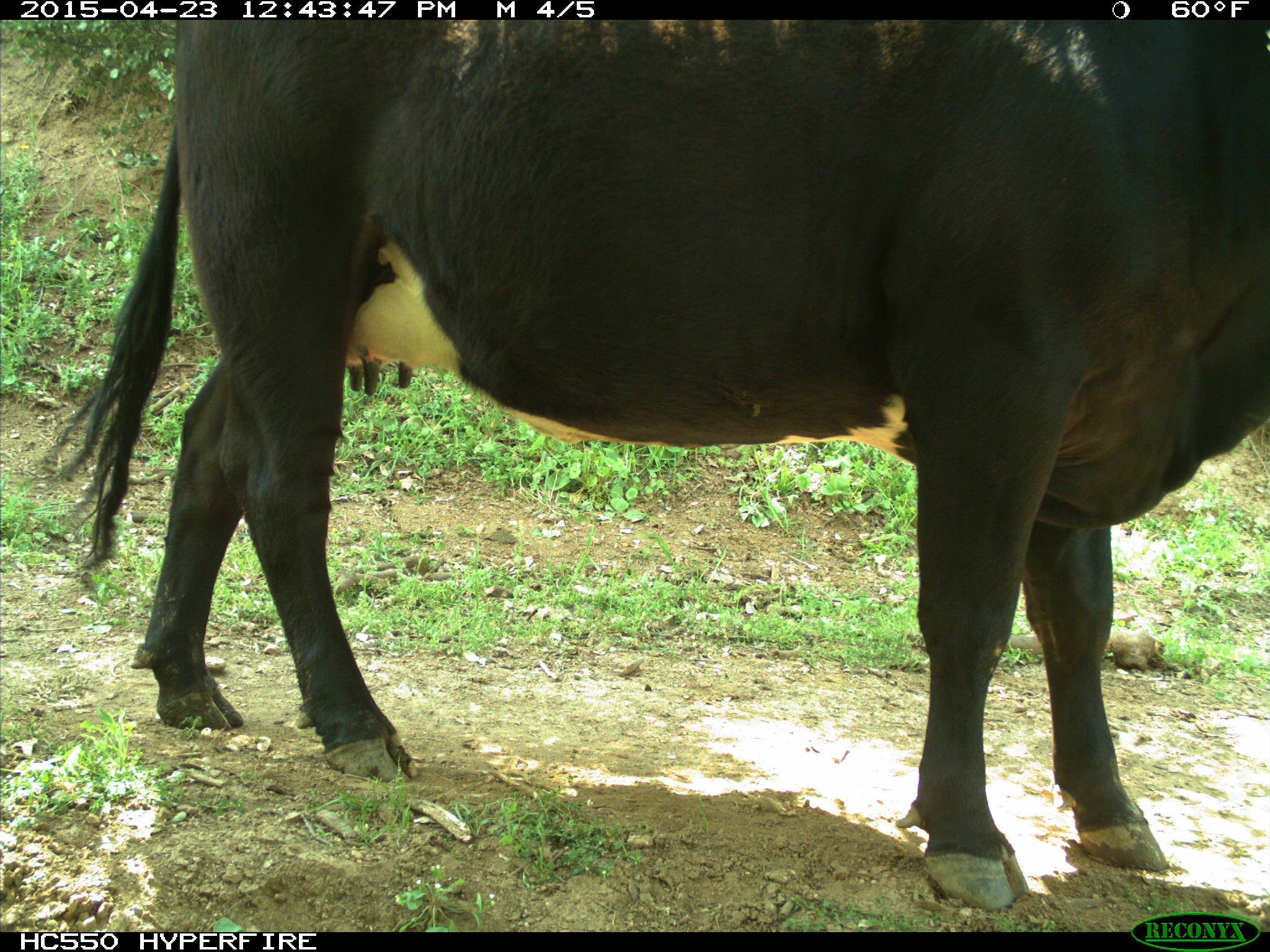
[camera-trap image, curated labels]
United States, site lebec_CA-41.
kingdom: Animalia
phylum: Chordata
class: Mammalia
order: Artiodactyla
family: Bovidae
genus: Bos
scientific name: Bos taurus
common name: domestic cow